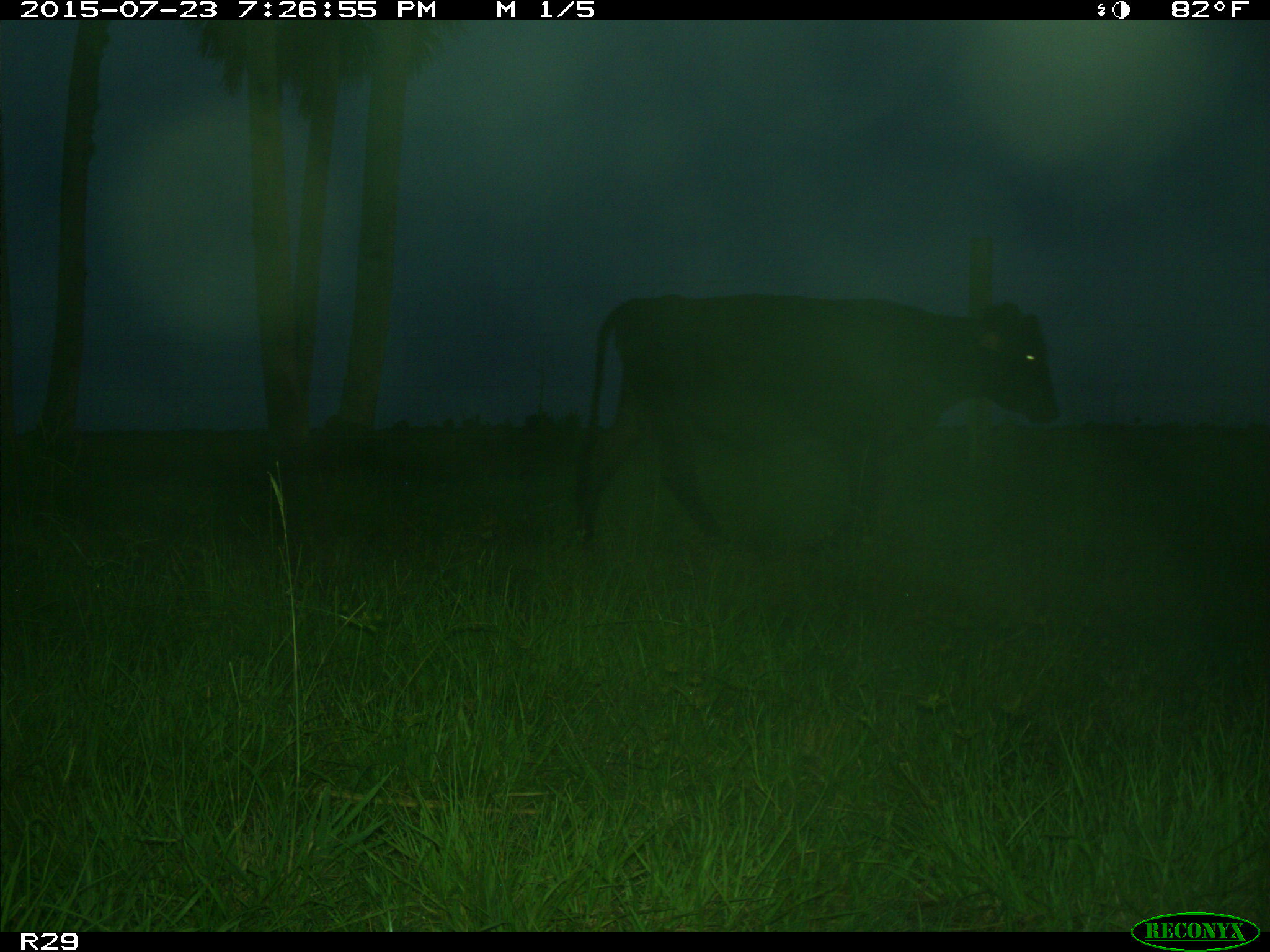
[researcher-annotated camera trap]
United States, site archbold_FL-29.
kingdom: Animalia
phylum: Chordata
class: Mammalia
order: Artiodactyla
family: Bovidae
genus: Bos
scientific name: Bos taurus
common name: domestic cow